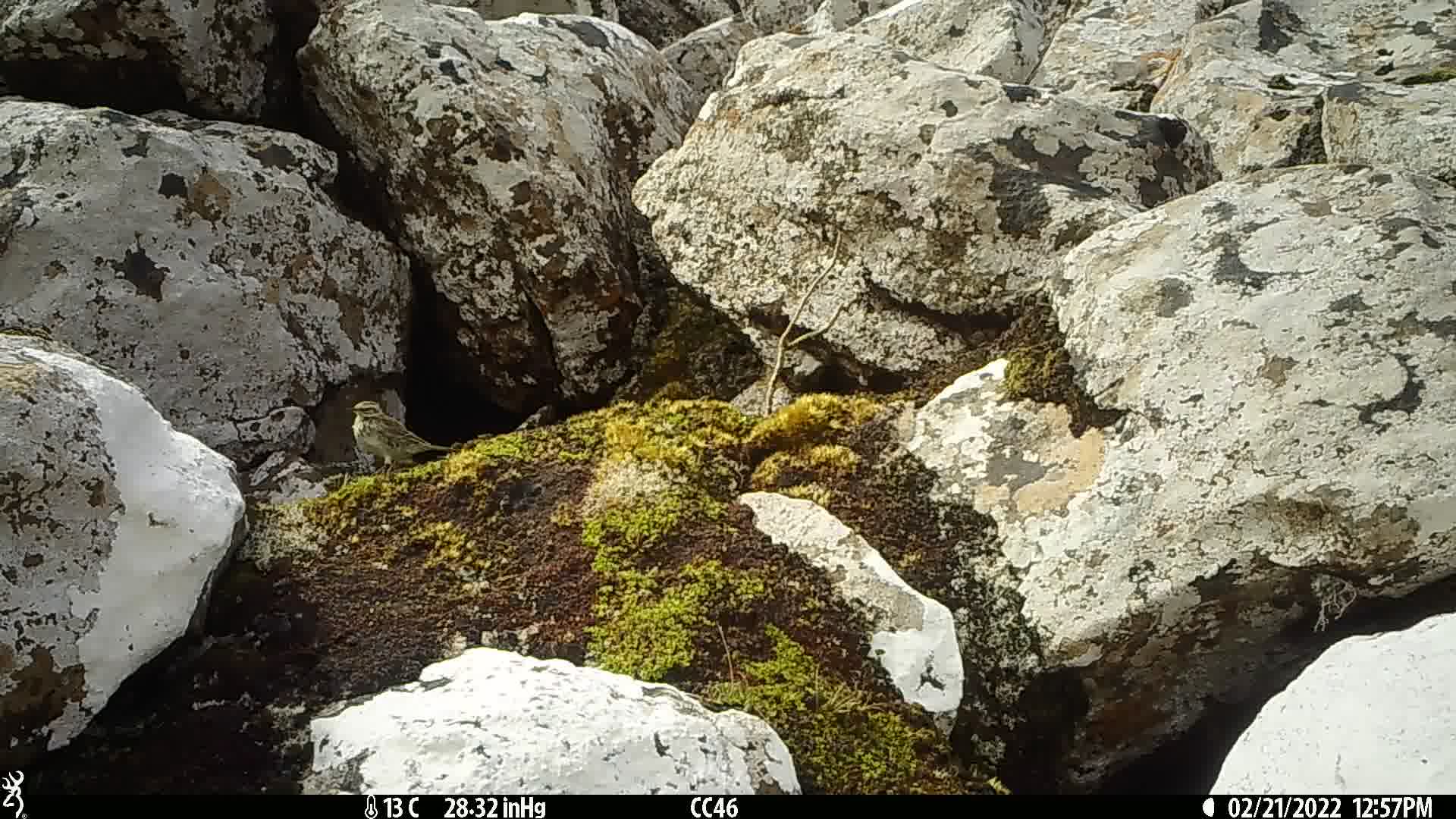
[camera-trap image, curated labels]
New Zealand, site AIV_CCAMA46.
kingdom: Animalia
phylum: Chordata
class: Aves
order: Passeriformes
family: Motacillidae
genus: Anthus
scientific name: Anthus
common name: pipit